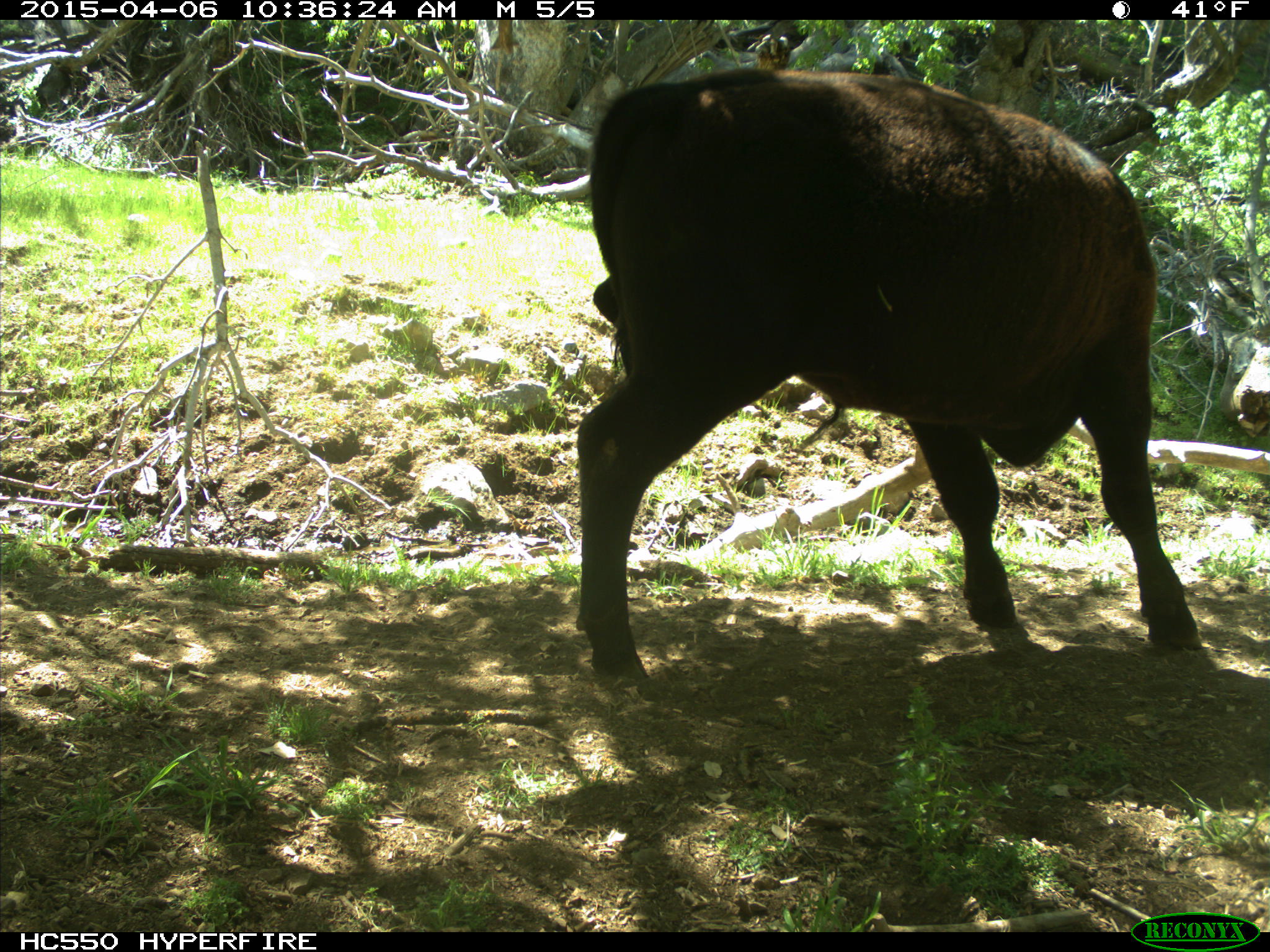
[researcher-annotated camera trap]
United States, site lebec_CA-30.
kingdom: Animalia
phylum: Chordata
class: Mammalia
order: Artiodactyla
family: Bovidae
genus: Bos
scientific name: Bos taurus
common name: domestic cow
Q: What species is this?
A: Bos taurus (domestic cow).